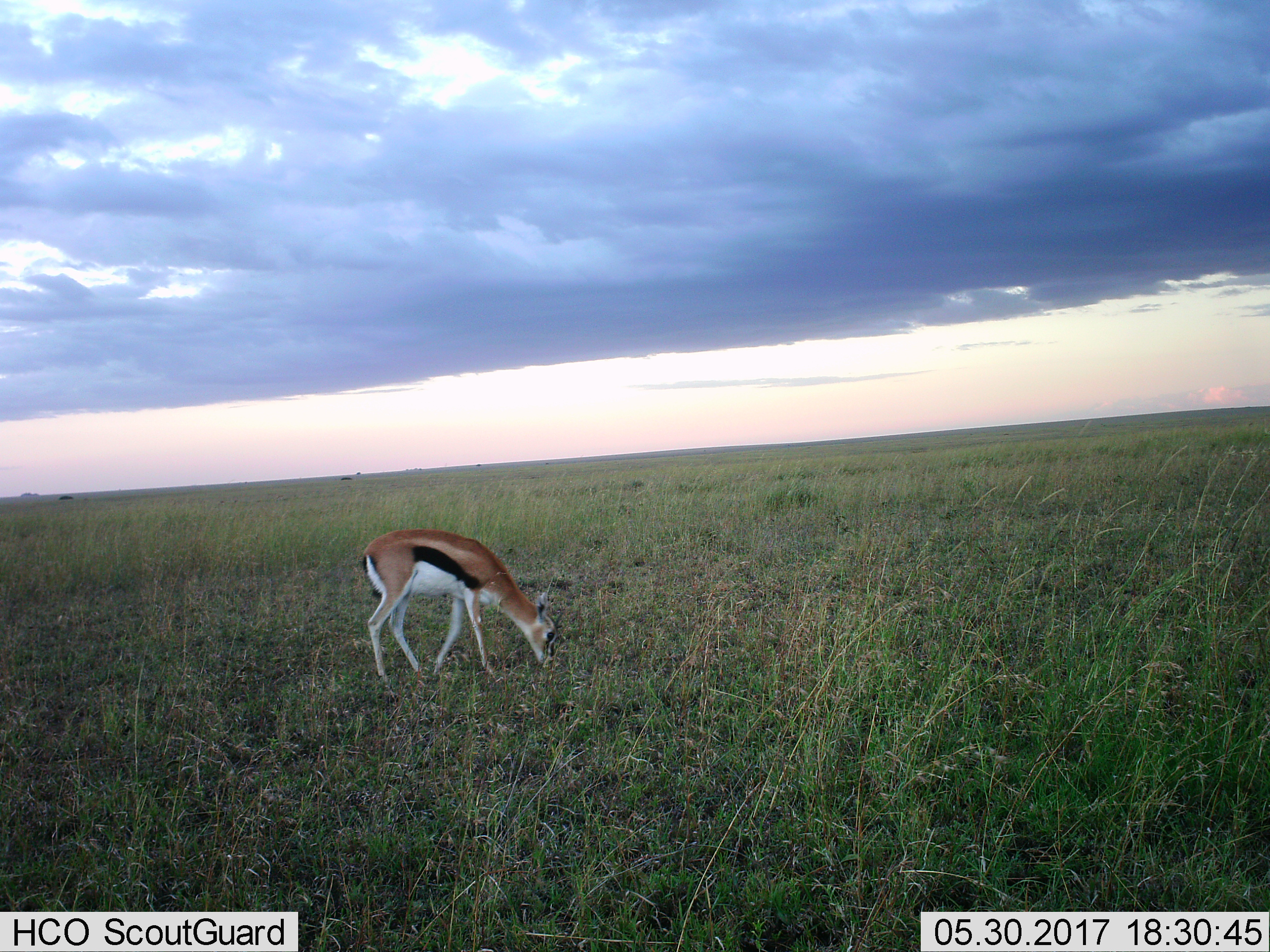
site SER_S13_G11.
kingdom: Animalia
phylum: Chordata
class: Mammalia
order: Artiodactyla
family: Bovidae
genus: Eudorcas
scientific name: Eudorcas thomsonii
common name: thomson's gazelle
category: gazellethomsons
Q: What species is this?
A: Gazellethomsons (thomson's gazelle) (Eudorcas thomsonii).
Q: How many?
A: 1.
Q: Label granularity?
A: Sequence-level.